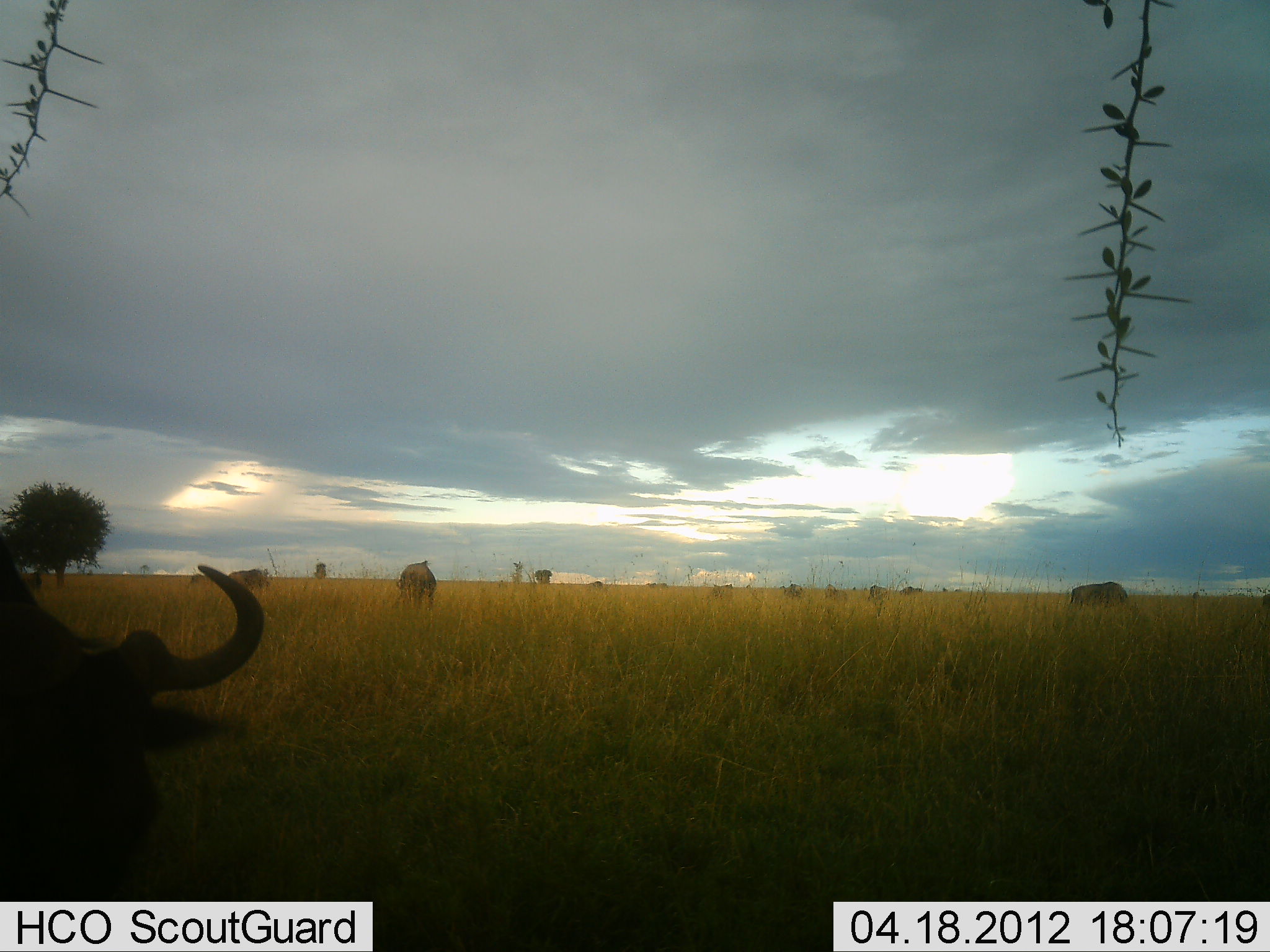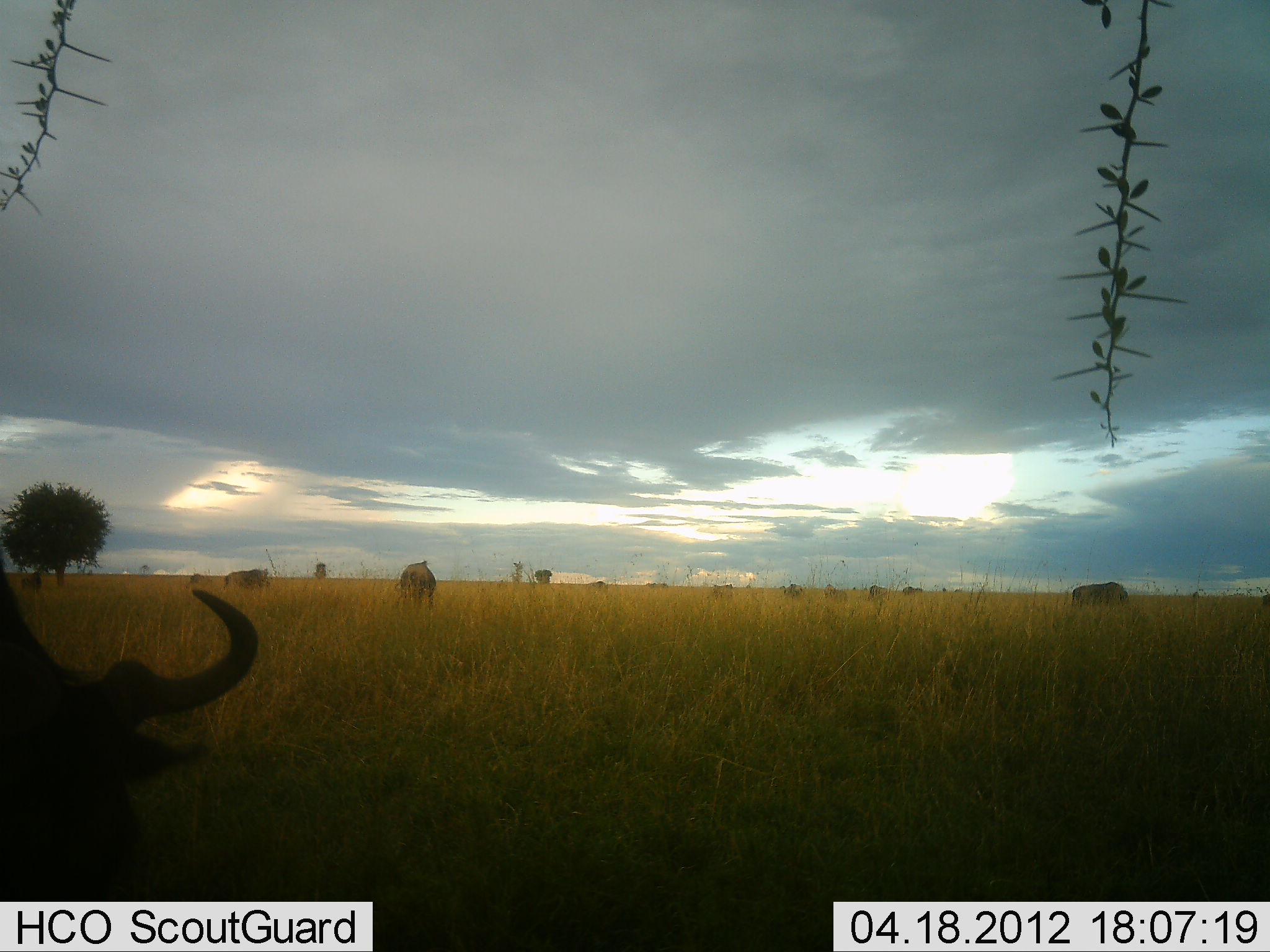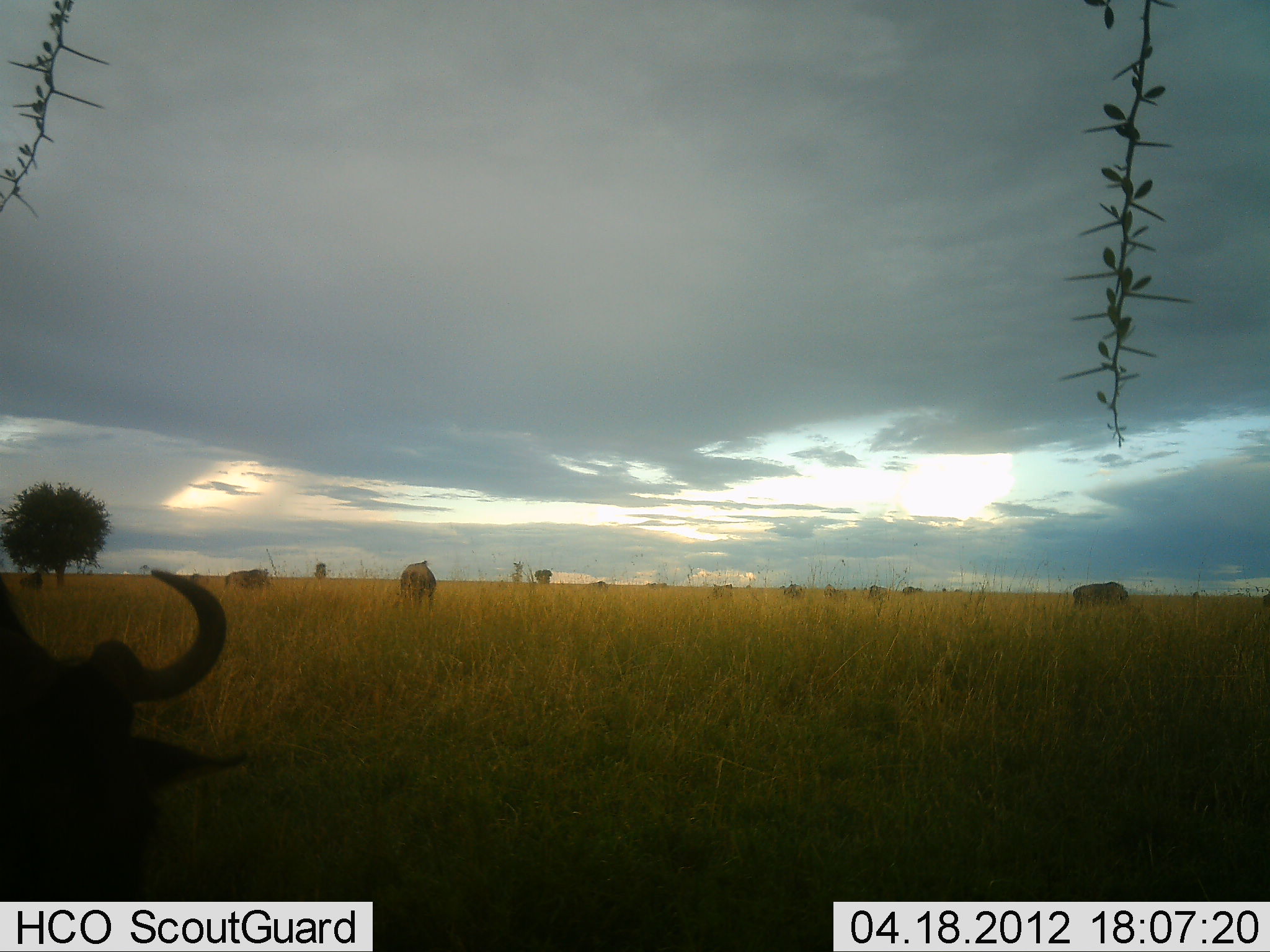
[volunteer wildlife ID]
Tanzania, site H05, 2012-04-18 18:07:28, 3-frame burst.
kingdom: Animalia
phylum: Chordata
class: Mammalia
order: Artiodactyla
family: Bovidae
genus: Connochaetes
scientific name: Connochaetes taurinus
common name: blue wildebeest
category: wildebeest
Wildebeest (blue wildebeest) (Connochaetes taurinus), count 6. Behavior (volunteer vote fractions): standing 46%, resting 46%, moving 8%, interacting 0%. Young present (vote fraction): 0%. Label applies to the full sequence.